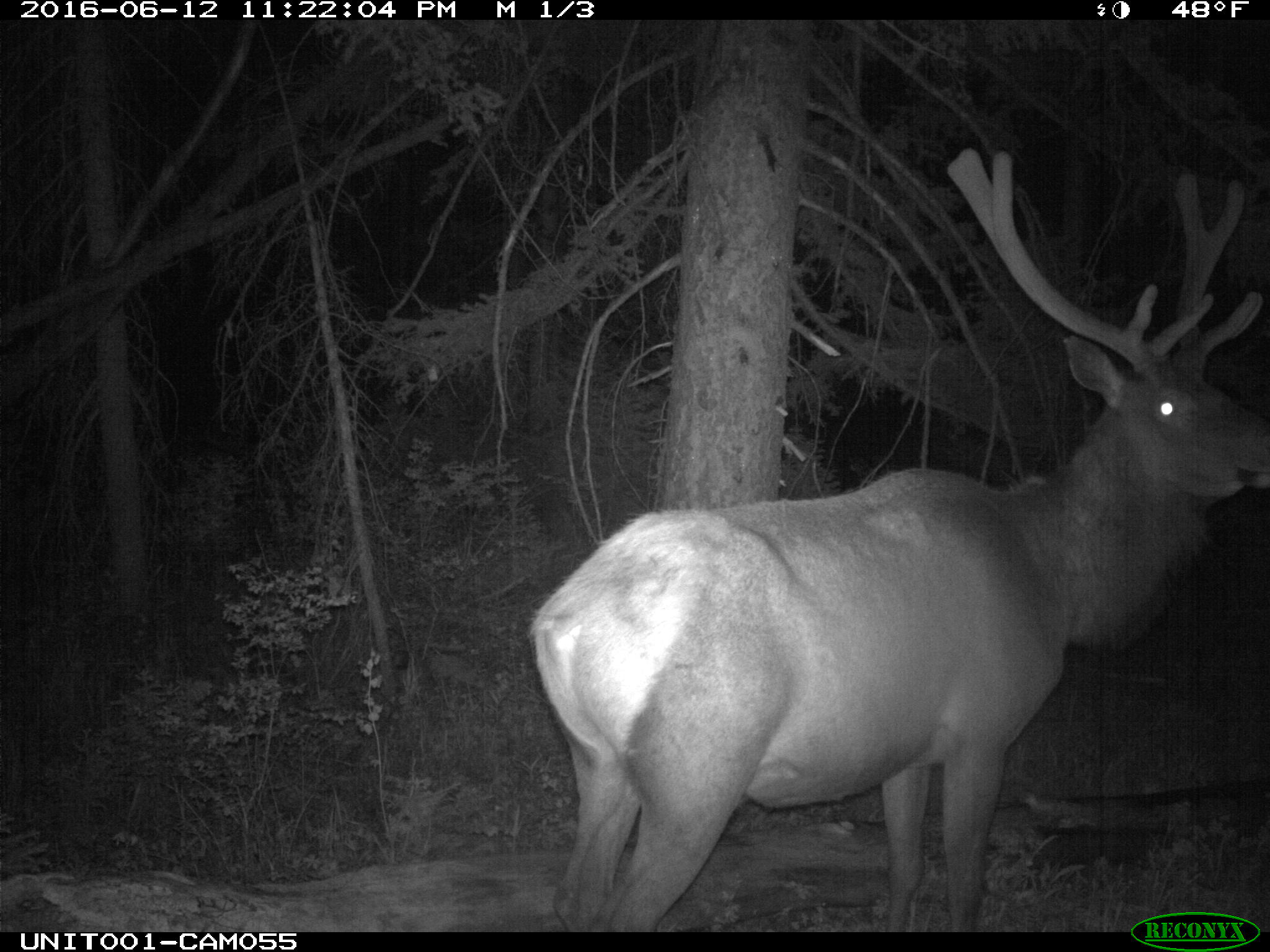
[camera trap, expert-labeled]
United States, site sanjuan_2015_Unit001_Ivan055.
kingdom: Animalia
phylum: Chordata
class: Mammalia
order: Artiodactyla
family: Cervidae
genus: Cervus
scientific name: Cervus elaphus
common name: red deer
Cervus elaphus (red deer).